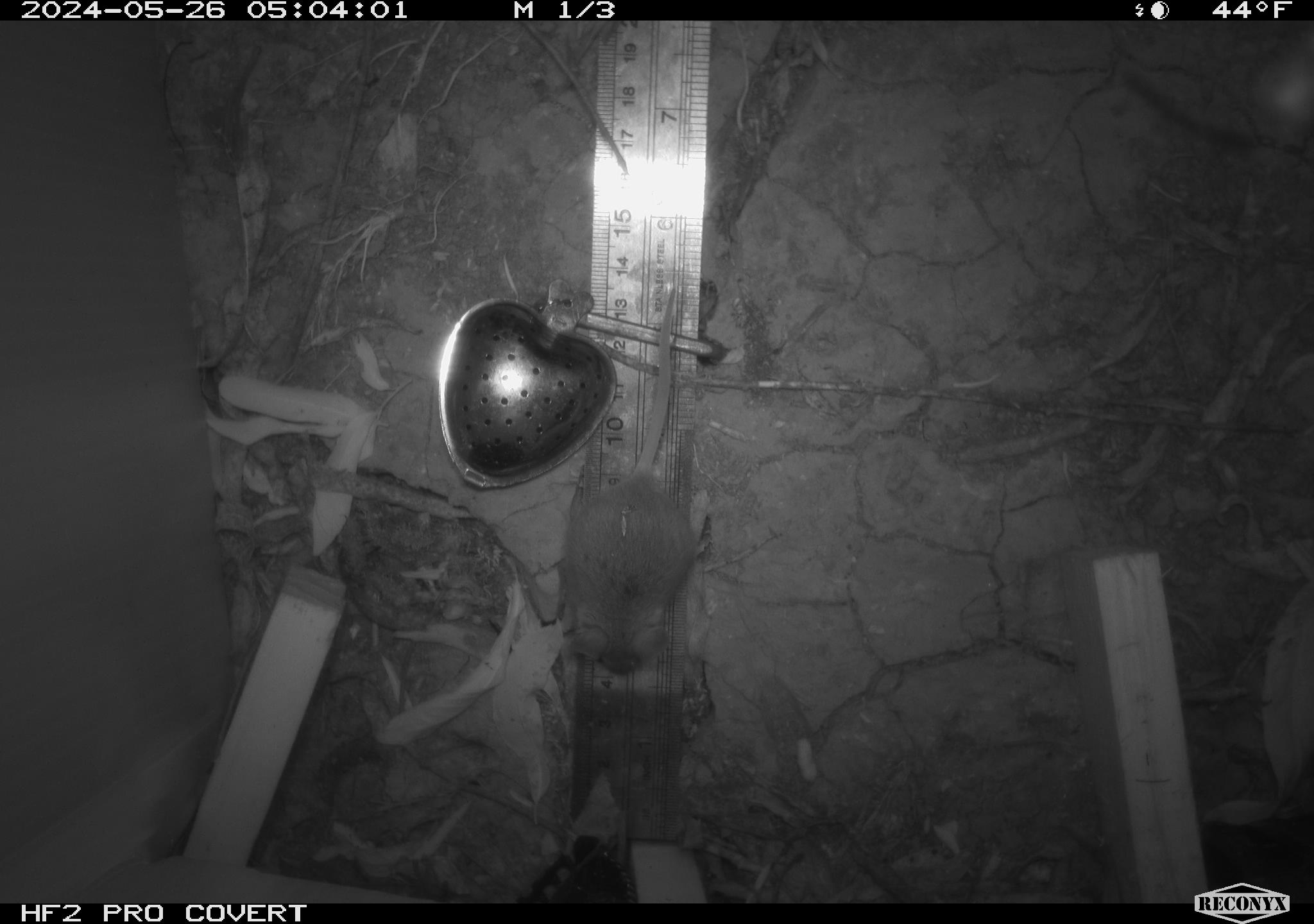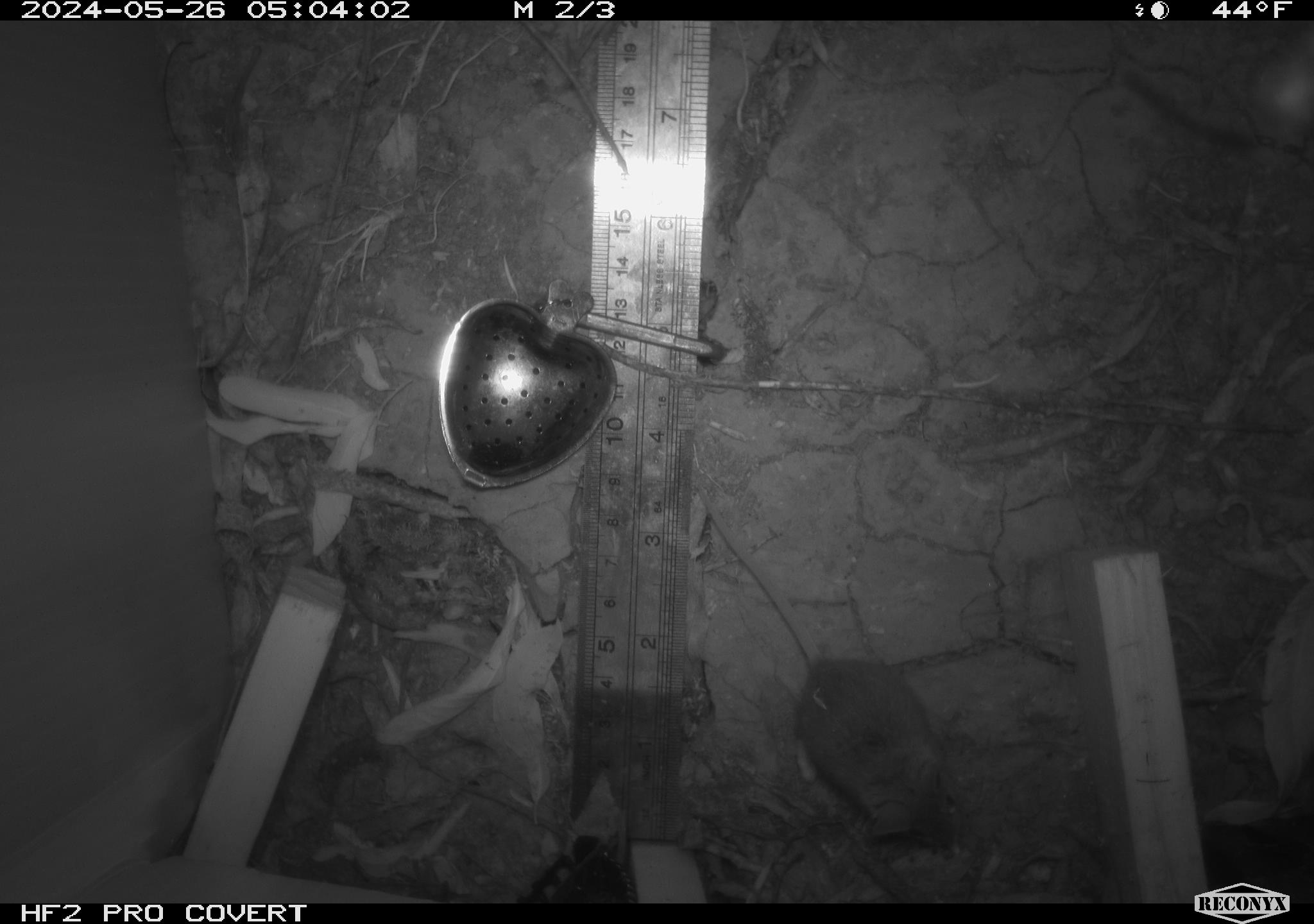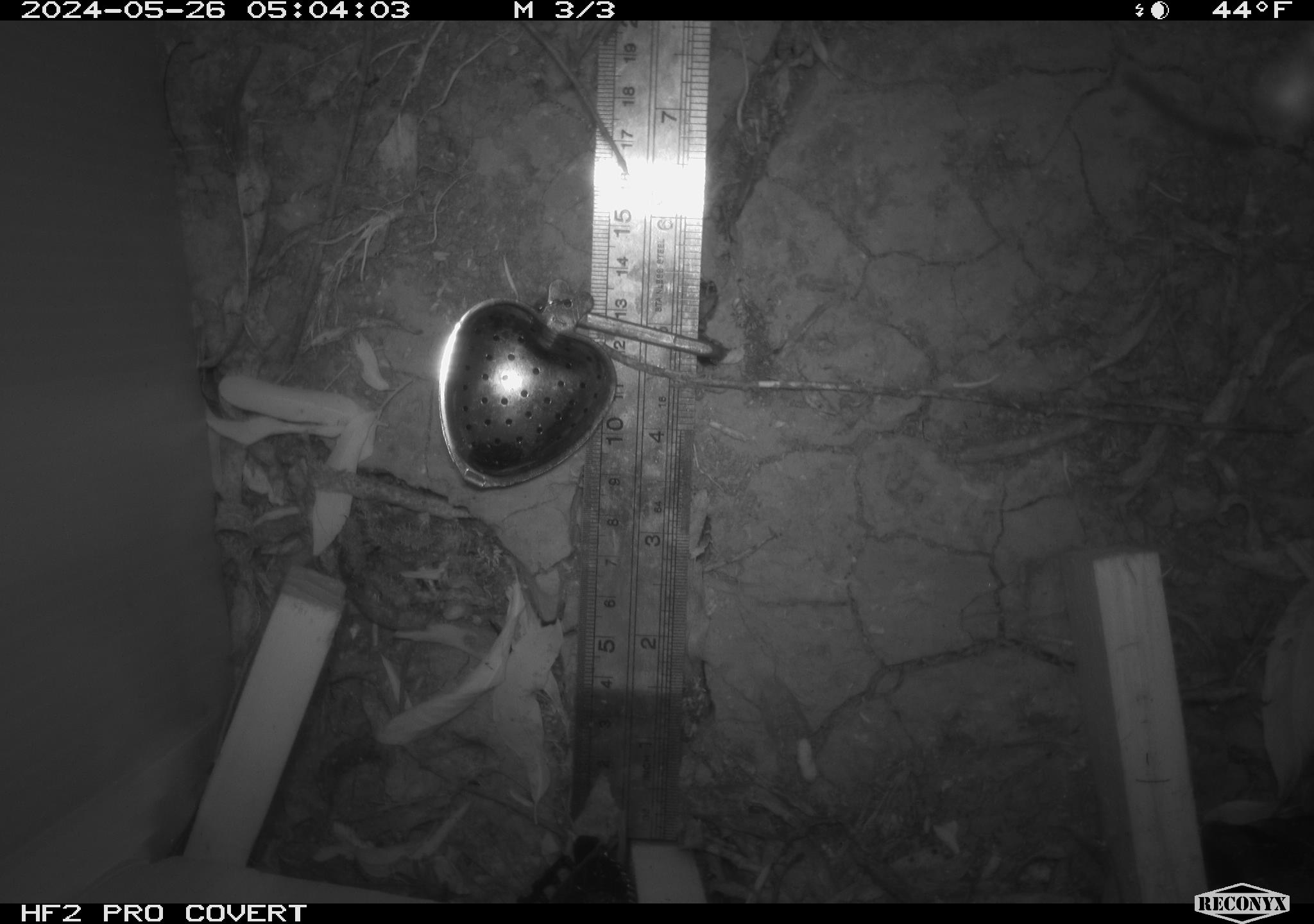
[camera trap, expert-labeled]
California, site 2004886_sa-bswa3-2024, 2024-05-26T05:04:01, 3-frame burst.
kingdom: Animalia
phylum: Chordata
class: Mammalia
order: Rodentia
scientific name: Rodentia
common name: mouse species